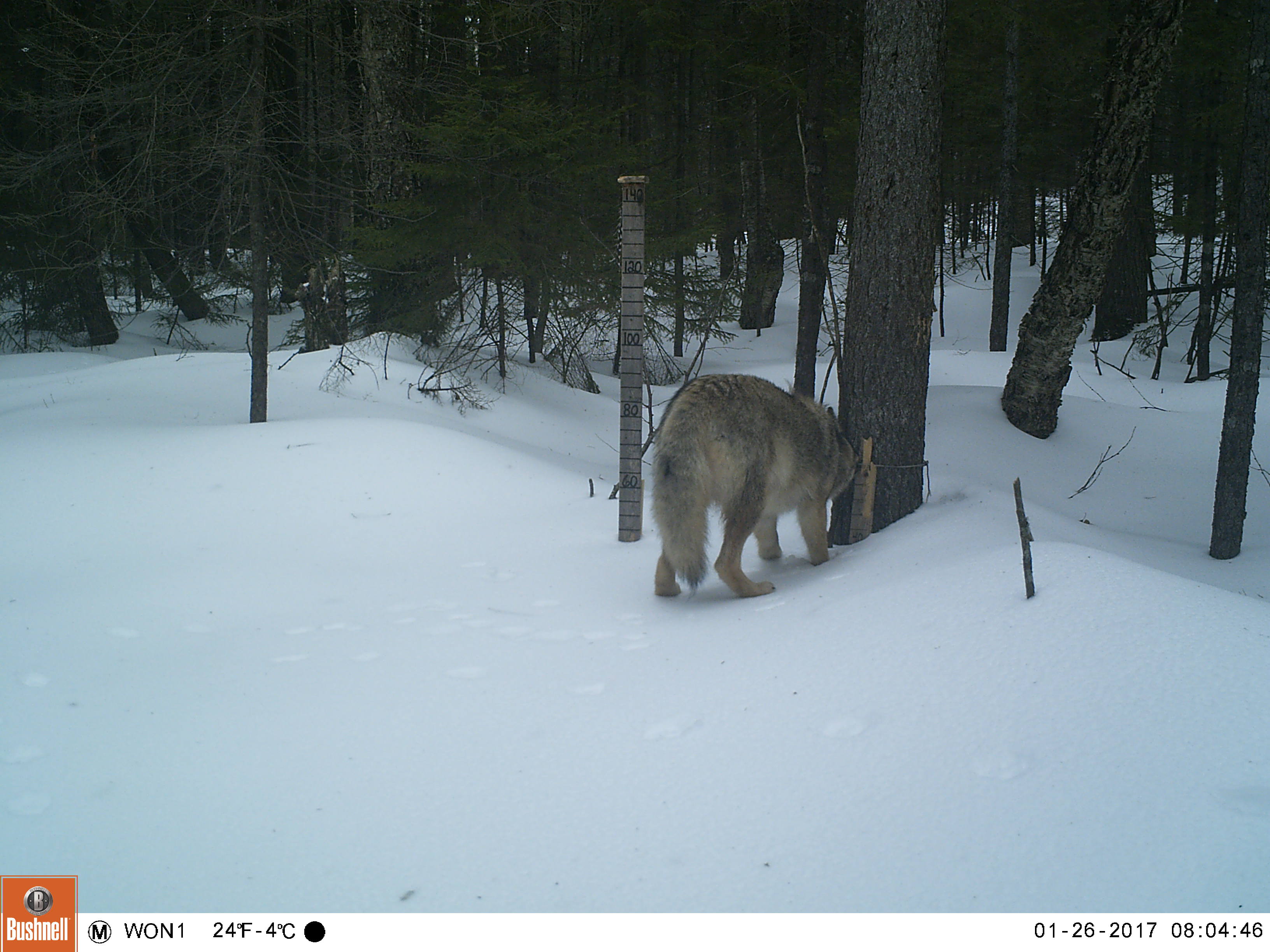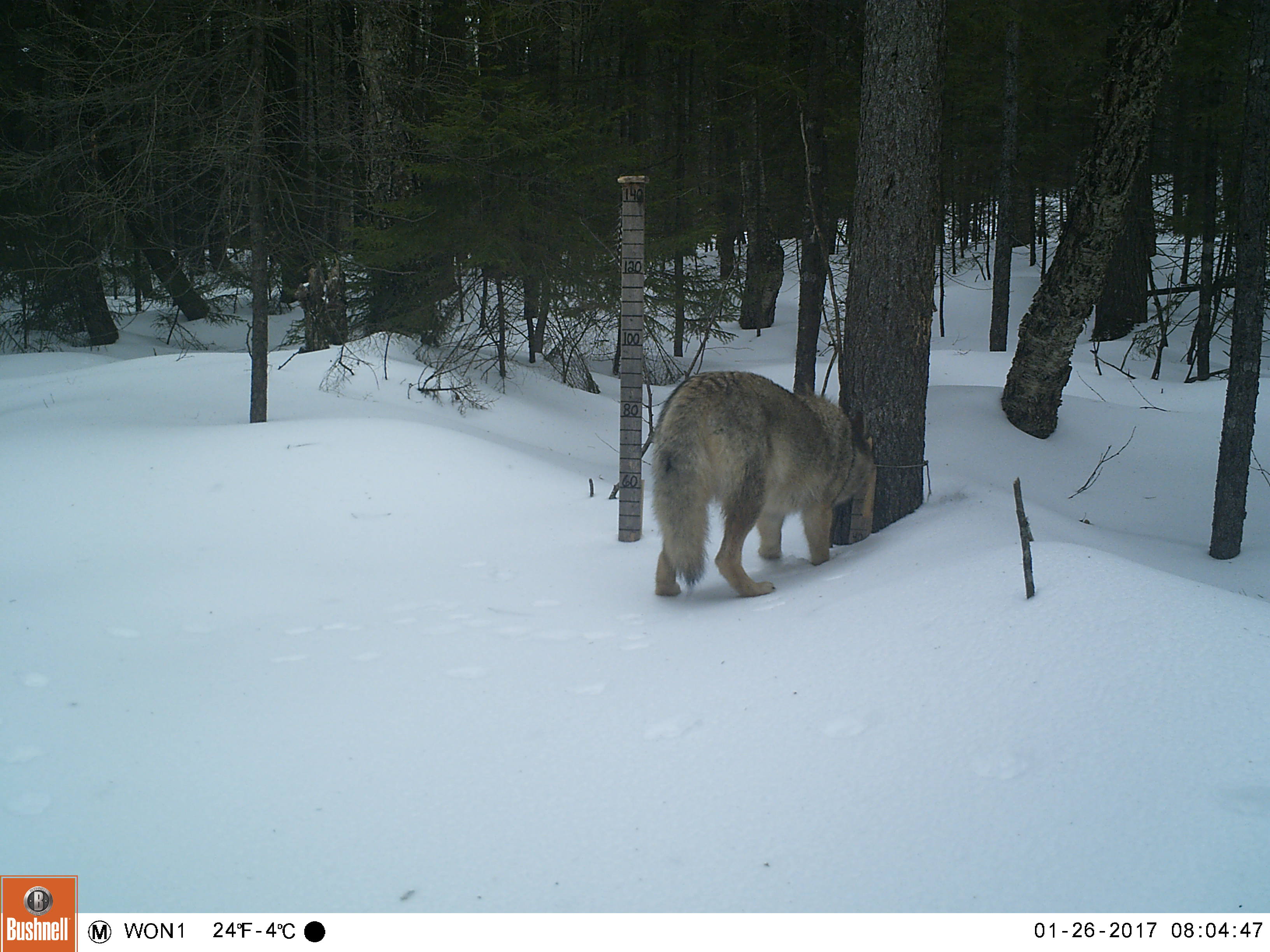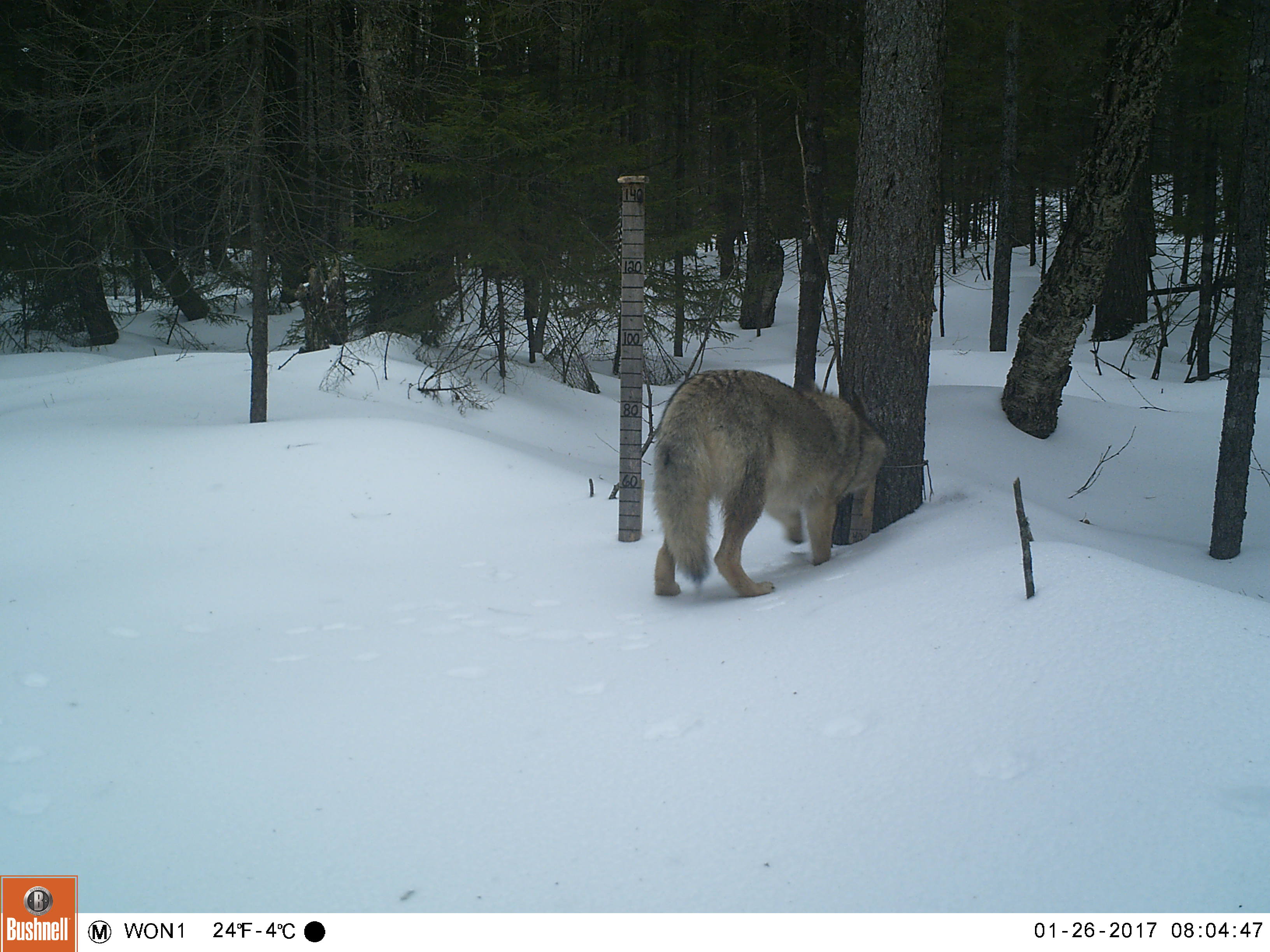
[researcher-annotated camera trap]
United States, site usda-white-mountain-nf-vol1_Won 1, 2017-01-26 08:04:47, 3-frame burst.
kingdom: Animalia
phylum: Chordata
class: Mammalia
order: Carnivora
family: Canidae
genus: Canis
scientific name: Canis latrans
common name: coyote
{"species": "coyote (Canis latrans)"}